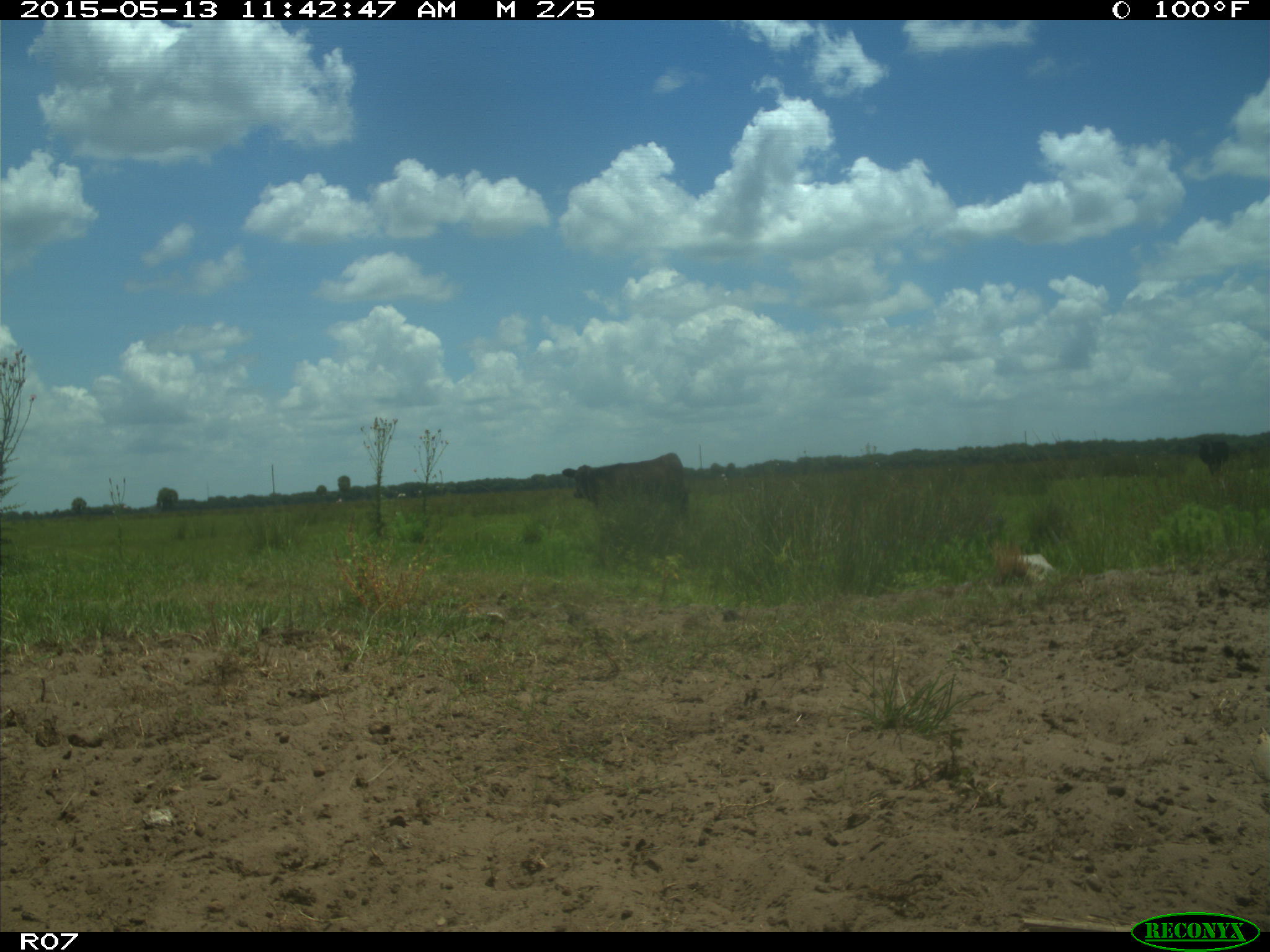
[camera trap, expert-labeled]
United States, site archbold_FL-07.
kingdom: Animalia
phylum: Chordata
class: Mammalia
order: Artiodactyla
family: Bovidae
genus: Bos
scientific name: Bos taurus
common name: domestic cow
Bos taurus (domestic cow).